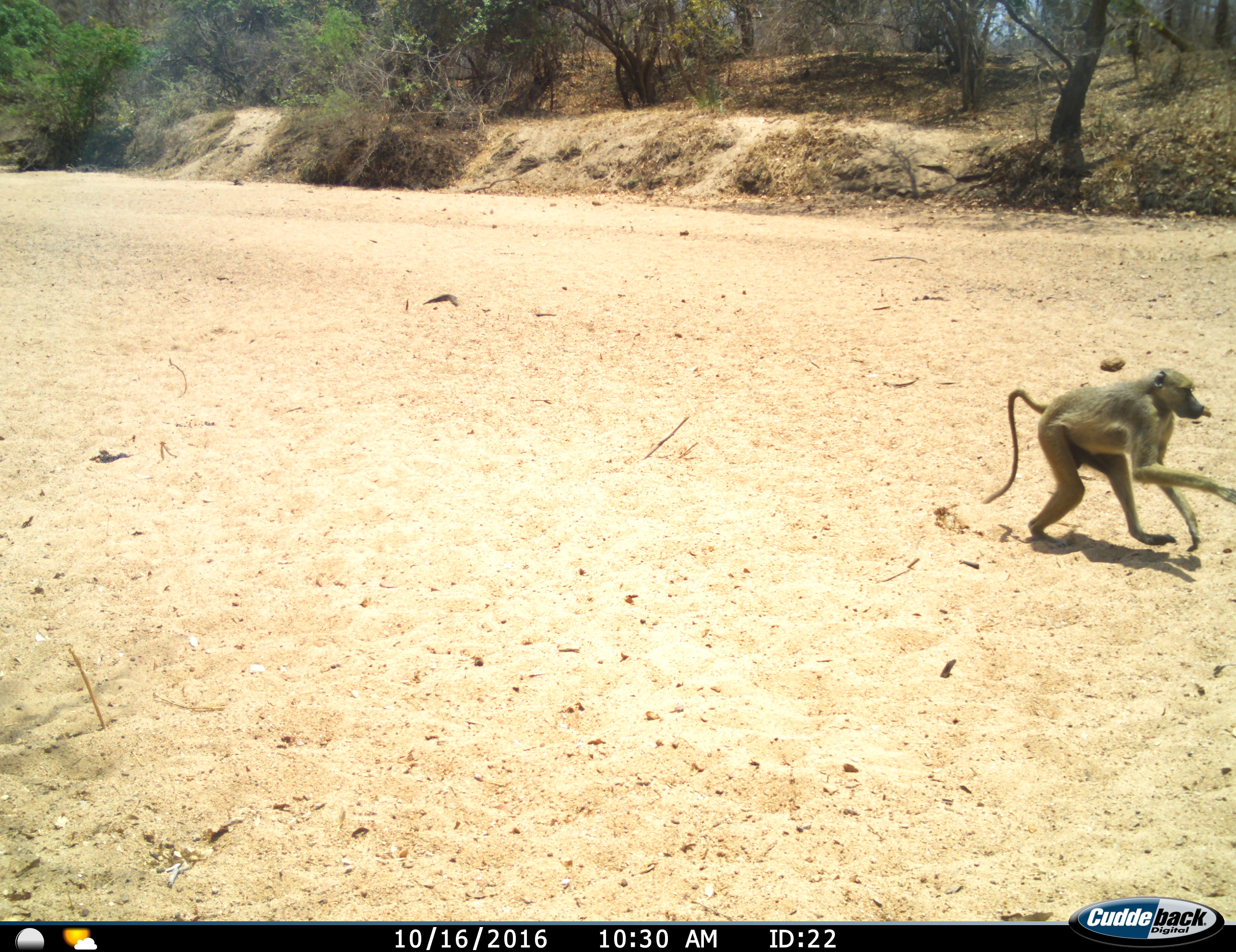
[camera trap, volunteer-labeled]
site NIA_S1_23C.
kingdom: Animalia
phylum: Chordata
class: Mammalia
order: Primates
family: Cercopithecidae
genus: Papio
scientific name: Papio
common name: baboon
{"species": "baboon (Papio)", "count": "1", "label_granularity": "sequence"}